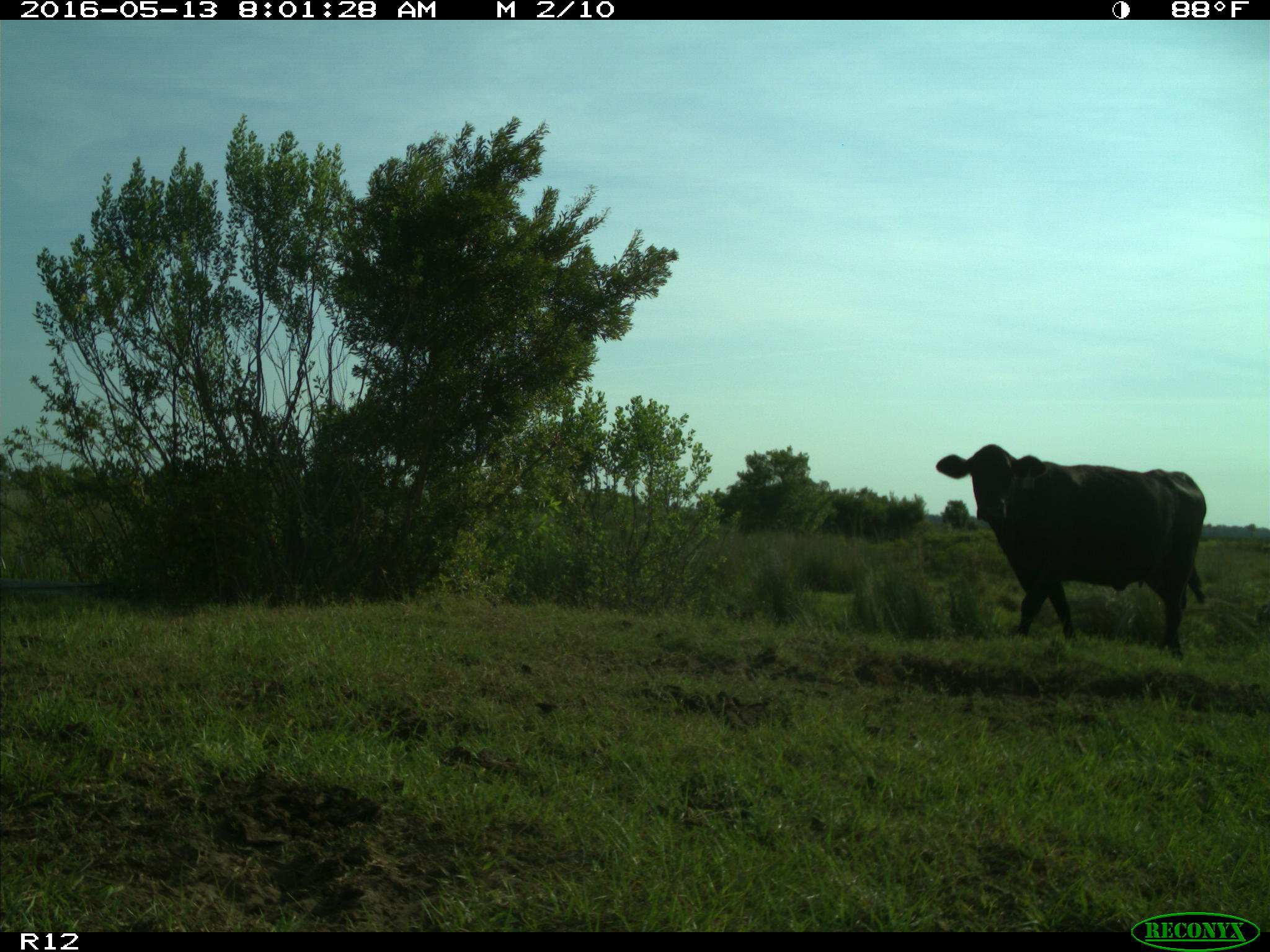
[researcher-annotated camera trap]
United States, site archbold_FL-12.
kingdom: Animalia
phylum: Chordata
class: Mammalia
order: Artiodactyla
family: Bovidae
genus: Bos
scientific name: Bos taurus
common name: domestic cow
Bos taurus (domestic cow).